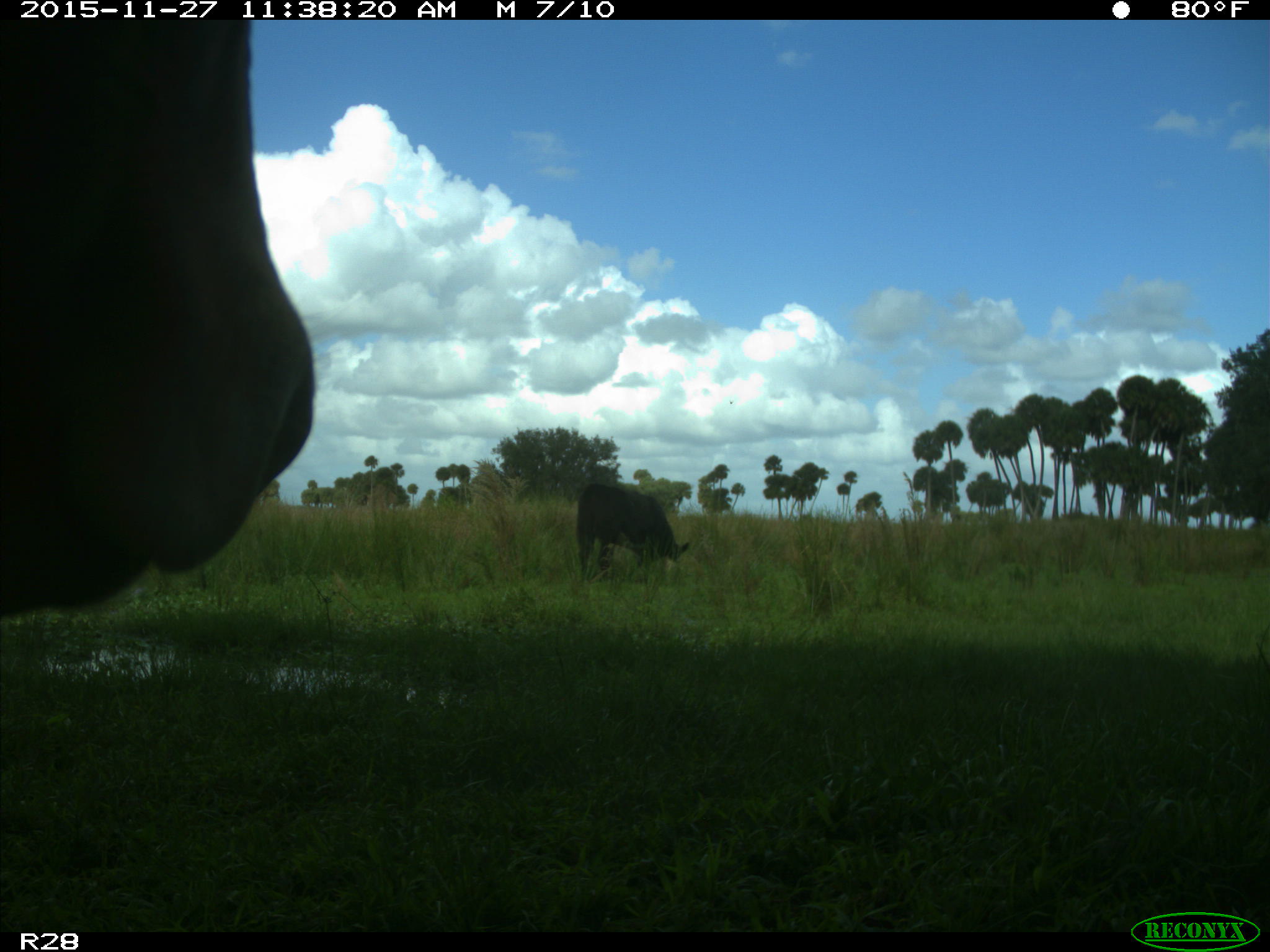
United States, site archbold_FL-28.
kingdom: Animalia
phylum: Chordata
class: Mammalia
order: Artiodactyla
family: Bovidae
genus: Bos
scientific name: Bos taurus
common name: domestic cow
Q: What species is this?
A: Bos taurus (domestic cow).